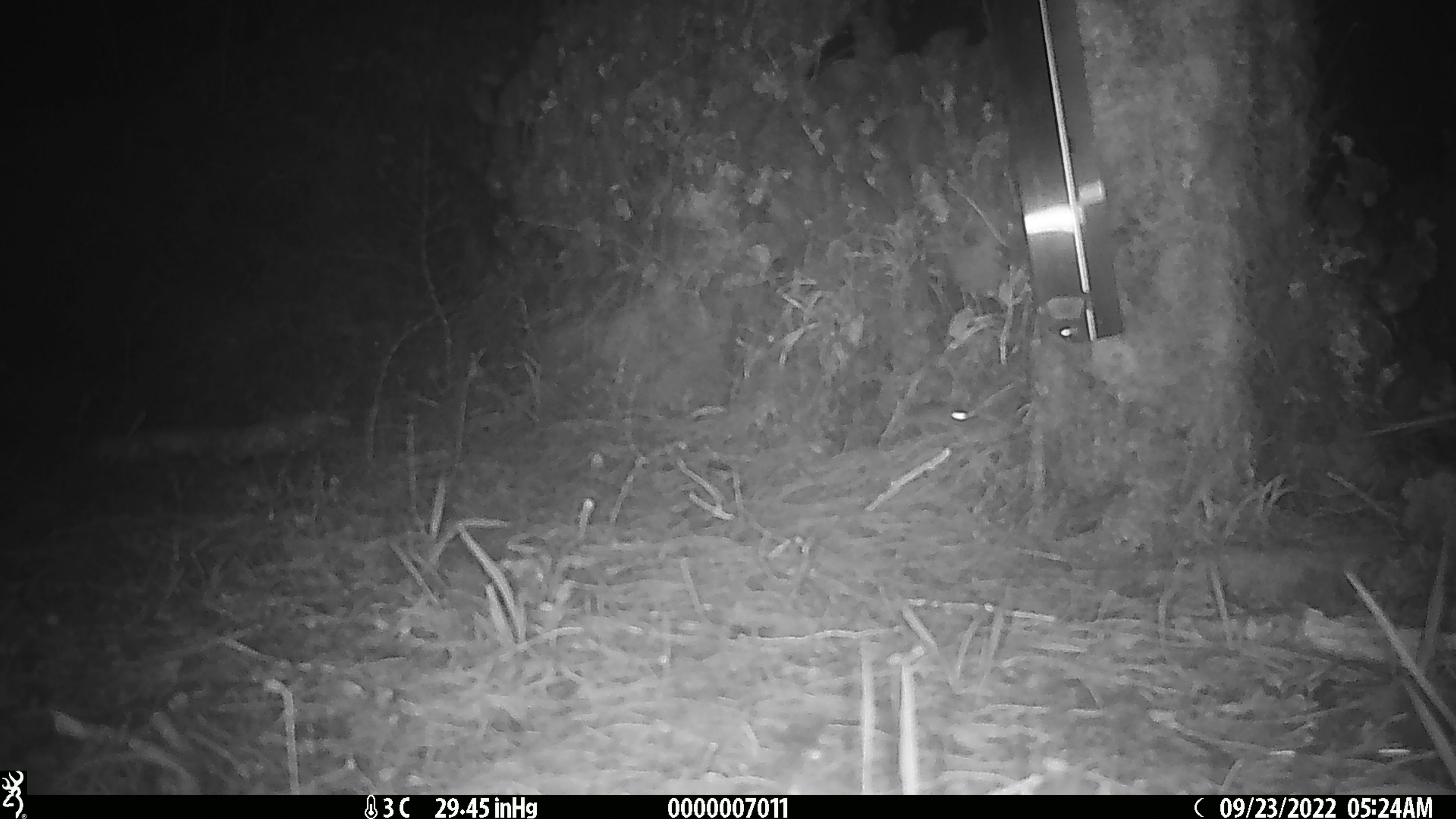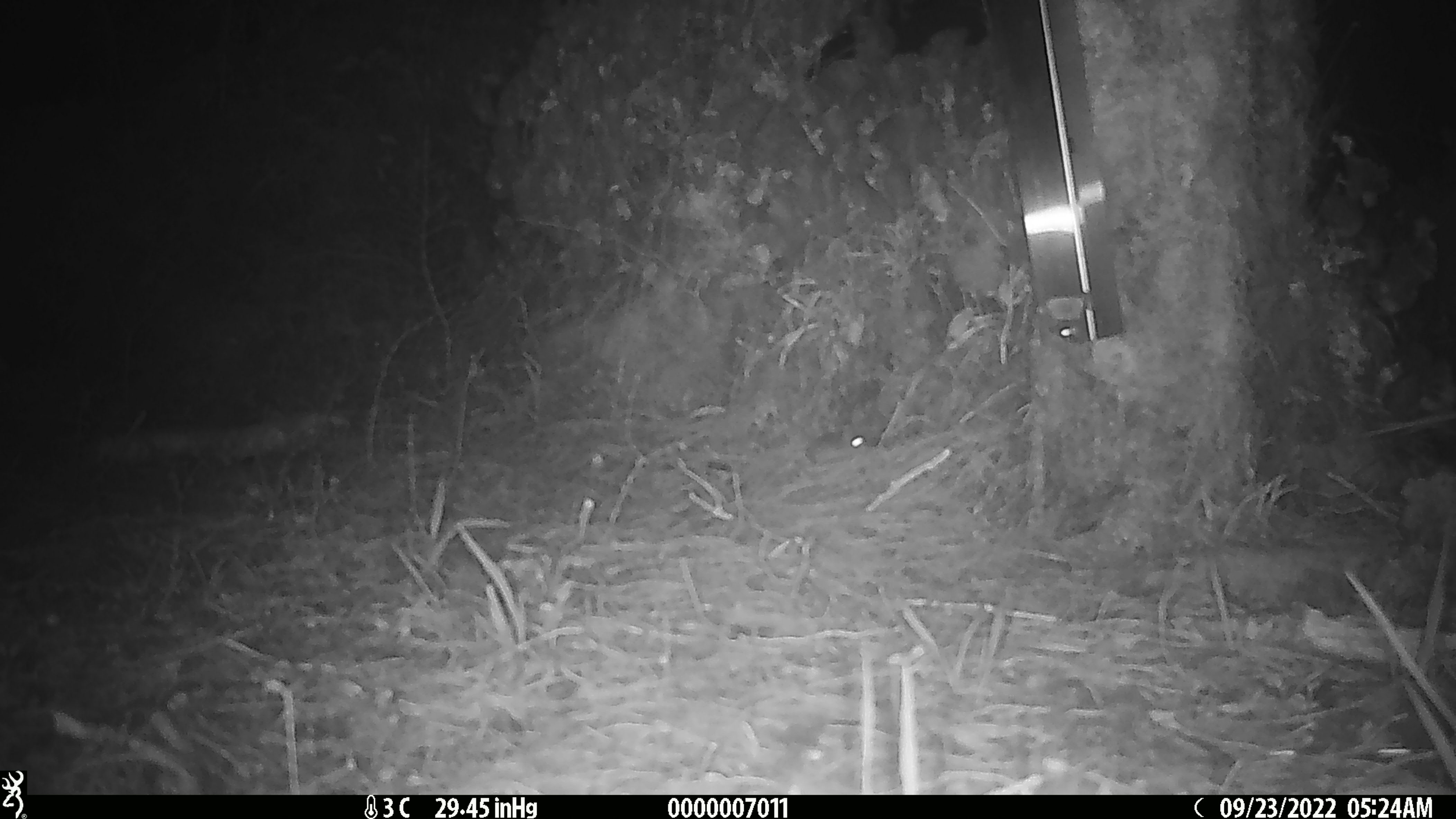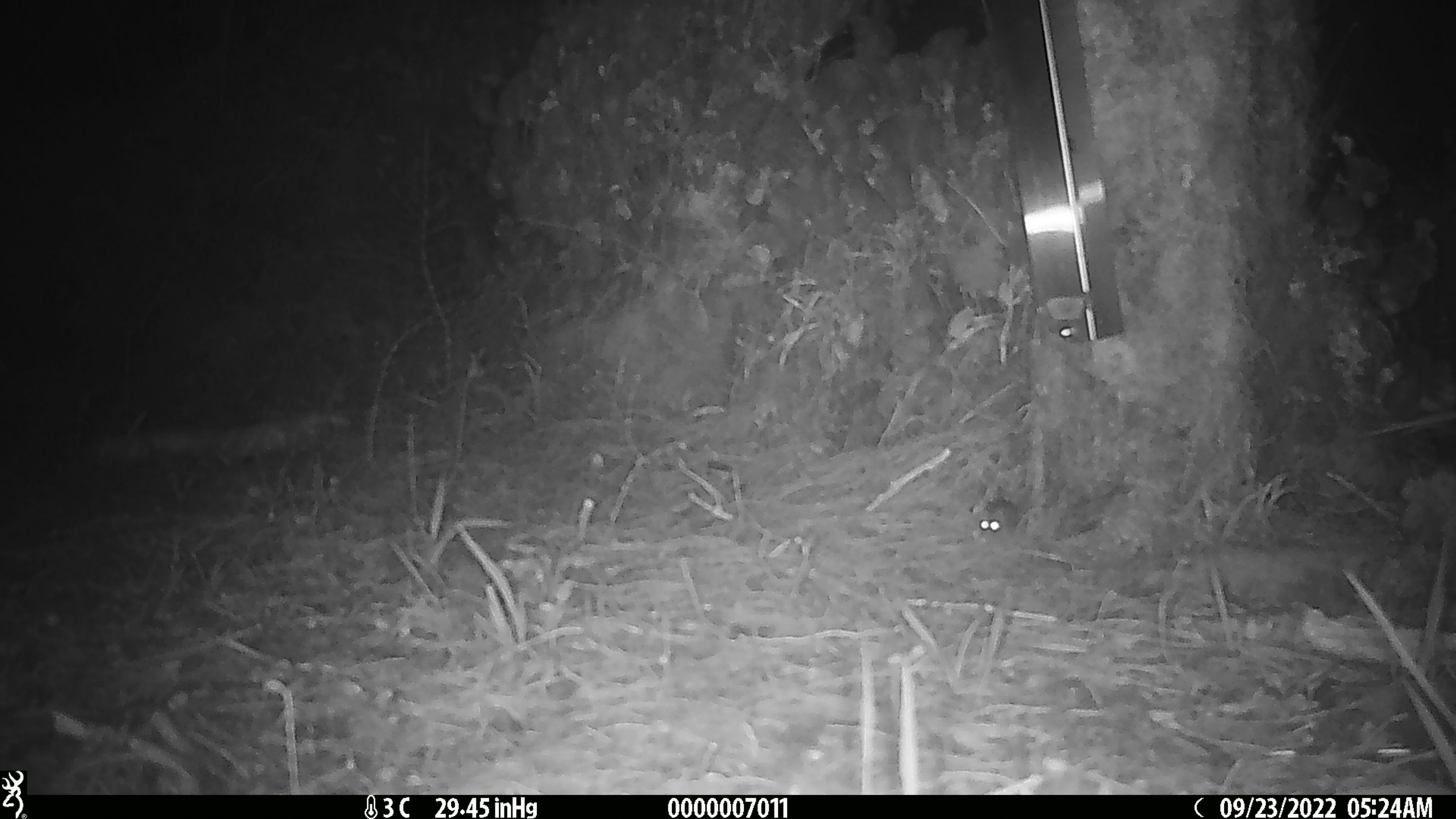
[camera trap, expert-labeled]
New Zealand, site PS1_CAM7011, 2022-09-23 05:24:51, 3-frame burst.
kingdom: Animalia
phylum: Chordata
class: Mammalia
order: Rodentia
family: Muridae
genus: Mus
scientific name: Mus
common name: mouse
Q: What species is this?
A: Mouse (Mus).